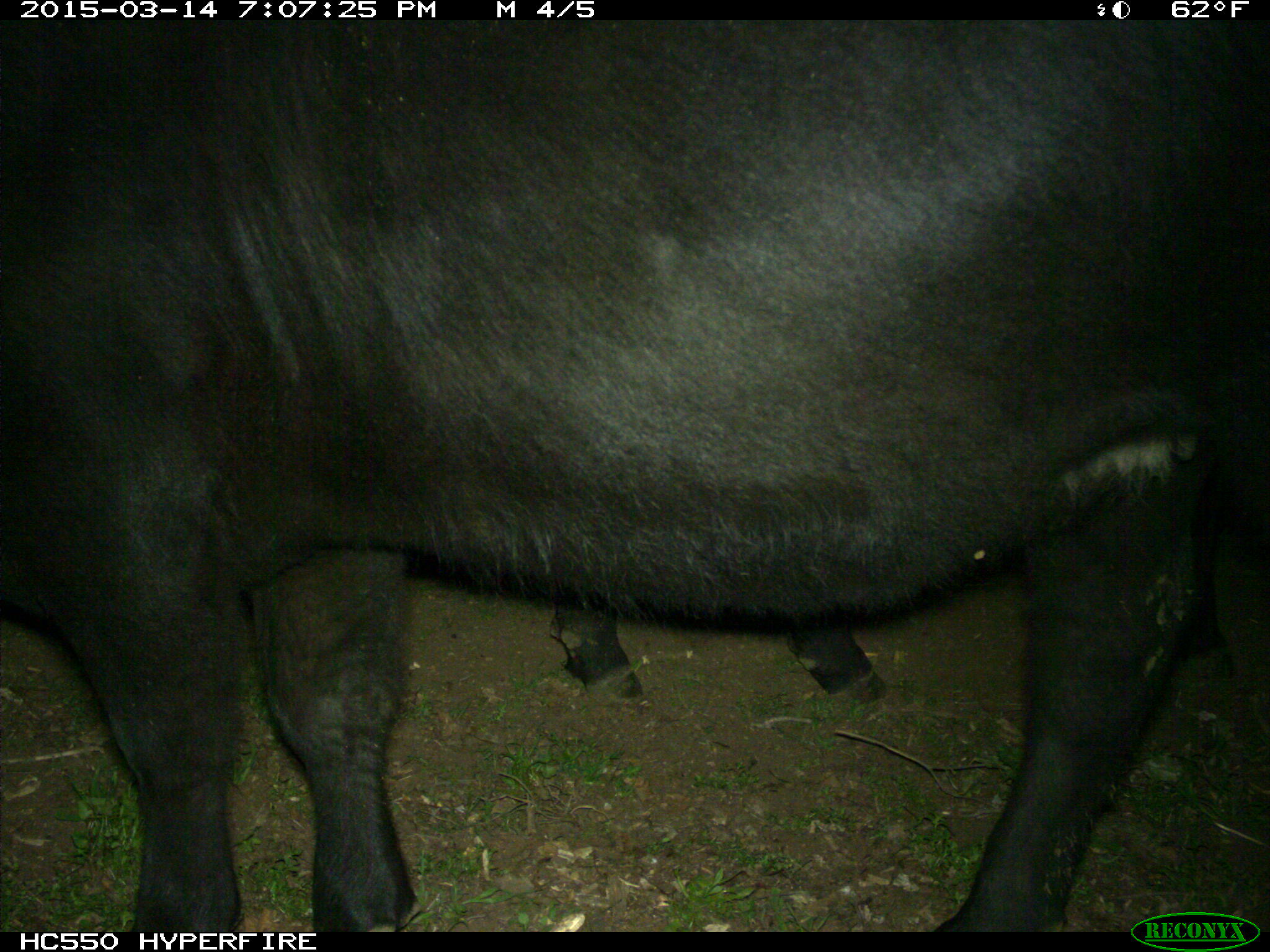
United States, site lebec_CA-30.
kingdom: Animalia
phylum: Chordata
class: Mammalia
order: Artiodactyla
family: Bovidae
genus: Bos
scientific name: Bos taurus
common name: domestic cow